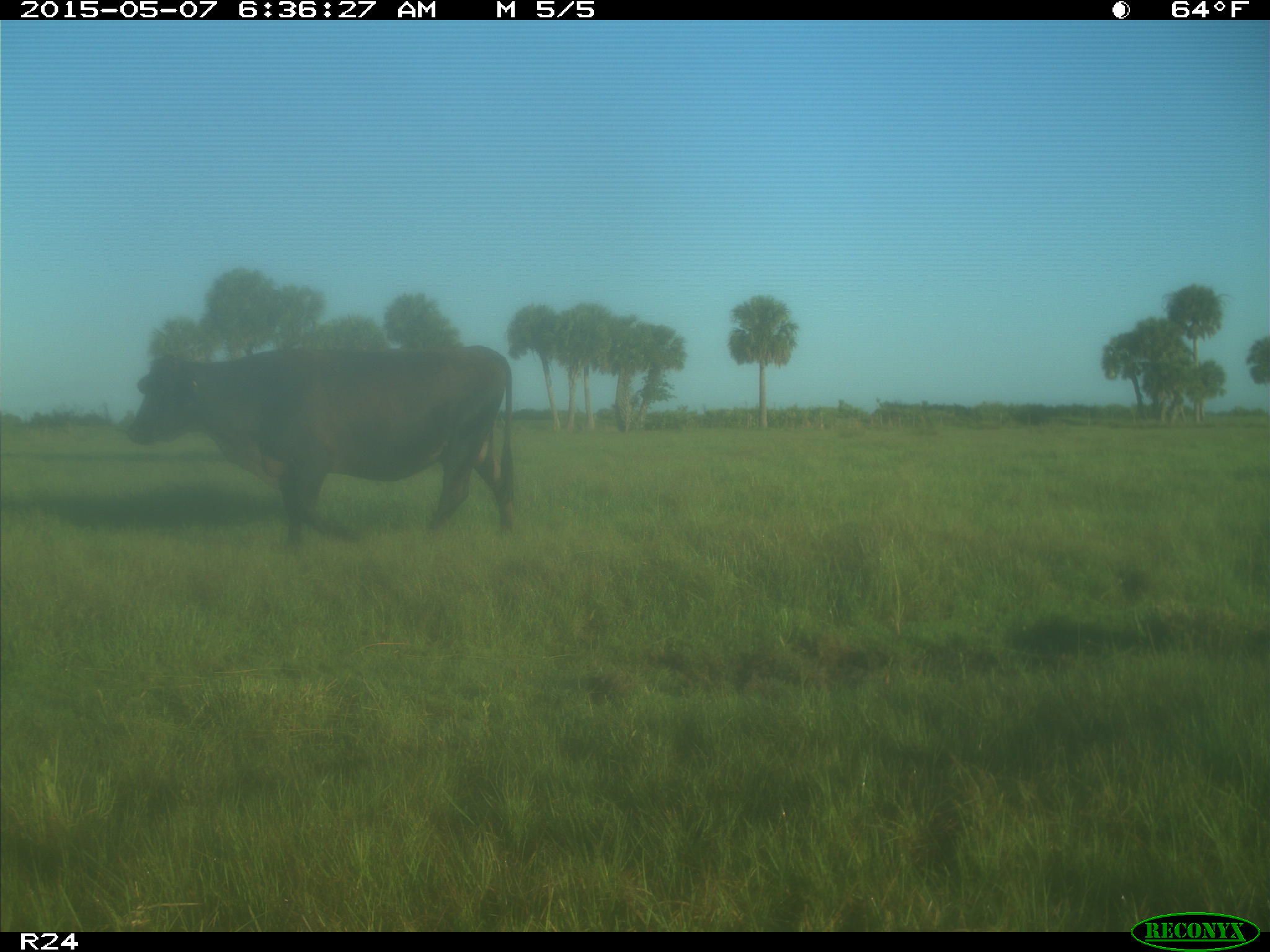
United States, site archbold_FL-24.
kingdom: Animalia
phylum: Chordata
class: Mammalia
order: Artiodactyla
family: Bovidae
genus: Bos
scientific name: Bos taurus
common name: domestic cow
Bos taurus (domestic cow).